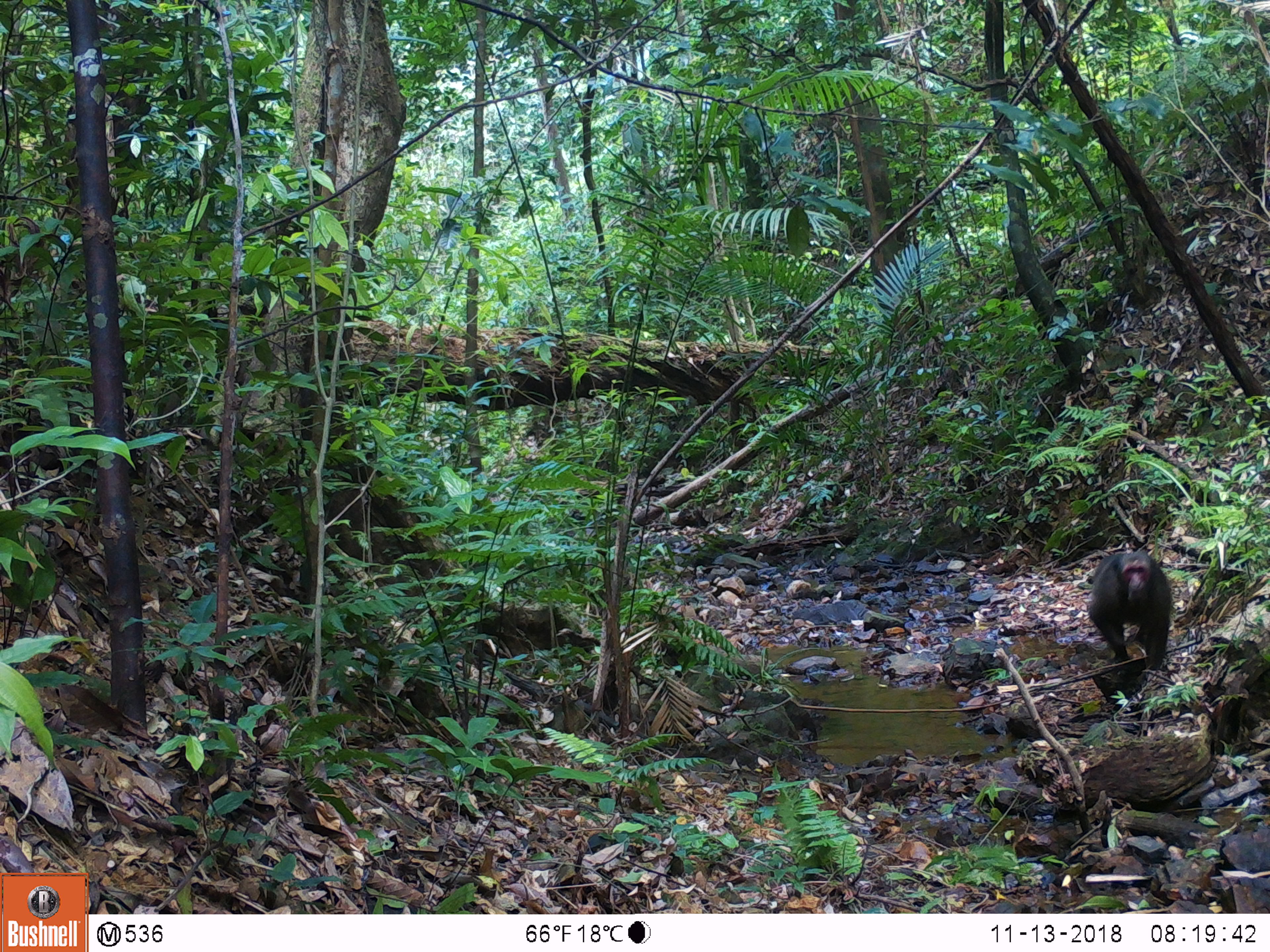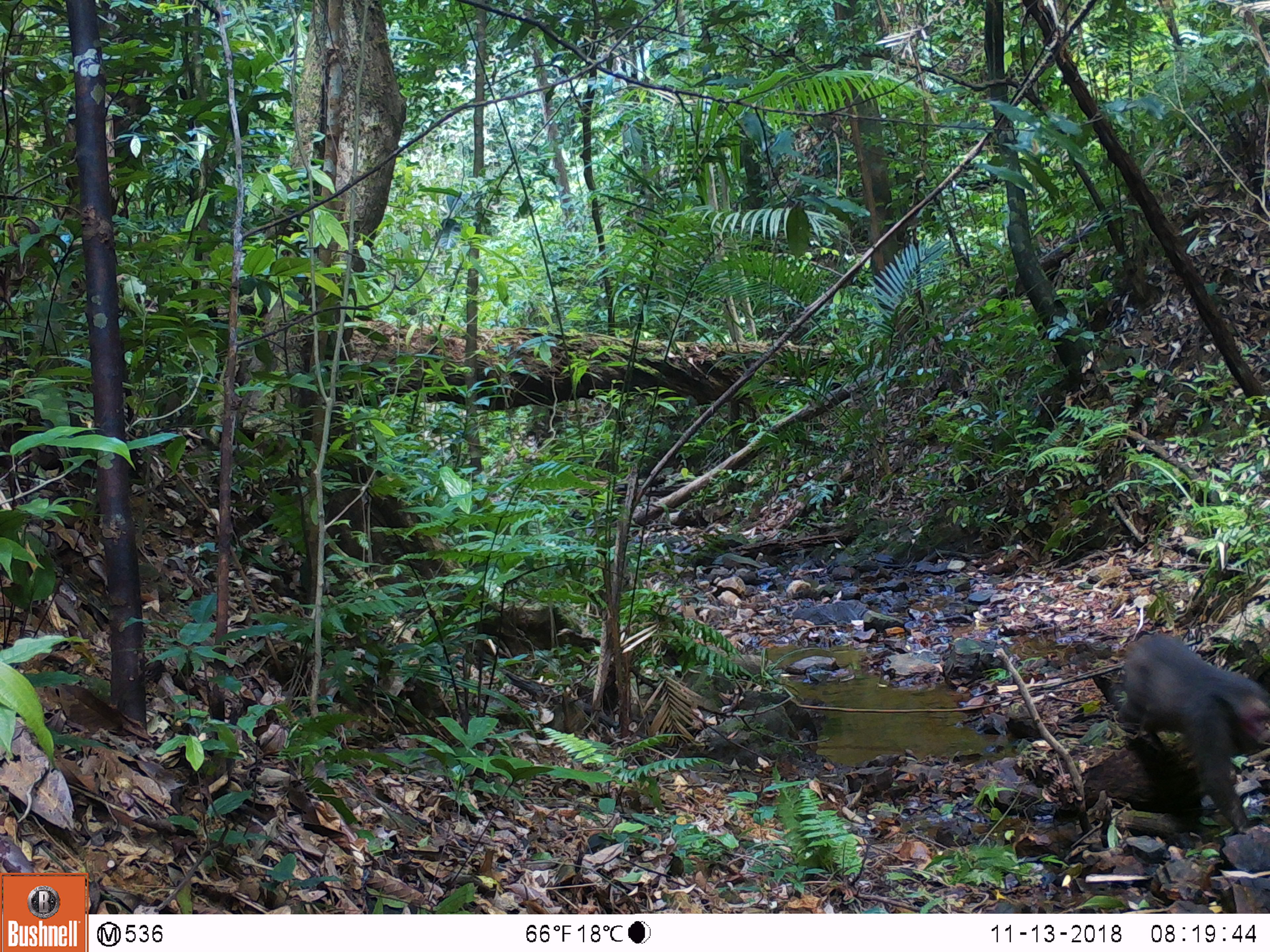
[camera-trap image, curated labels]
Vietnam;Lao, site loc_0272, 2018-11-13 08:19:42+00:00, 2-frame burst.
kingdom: Animalia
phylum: Chordata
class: Mammalia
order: Primates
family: Cercopithecidae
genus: Macaca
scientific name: Macaca arctoides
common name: stump-tailed macaque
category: stump tailed macaque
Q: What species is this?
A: Stump tailed macaque (stump-tailed macaque) (Macaca arctoides).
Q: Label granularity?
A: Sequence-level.